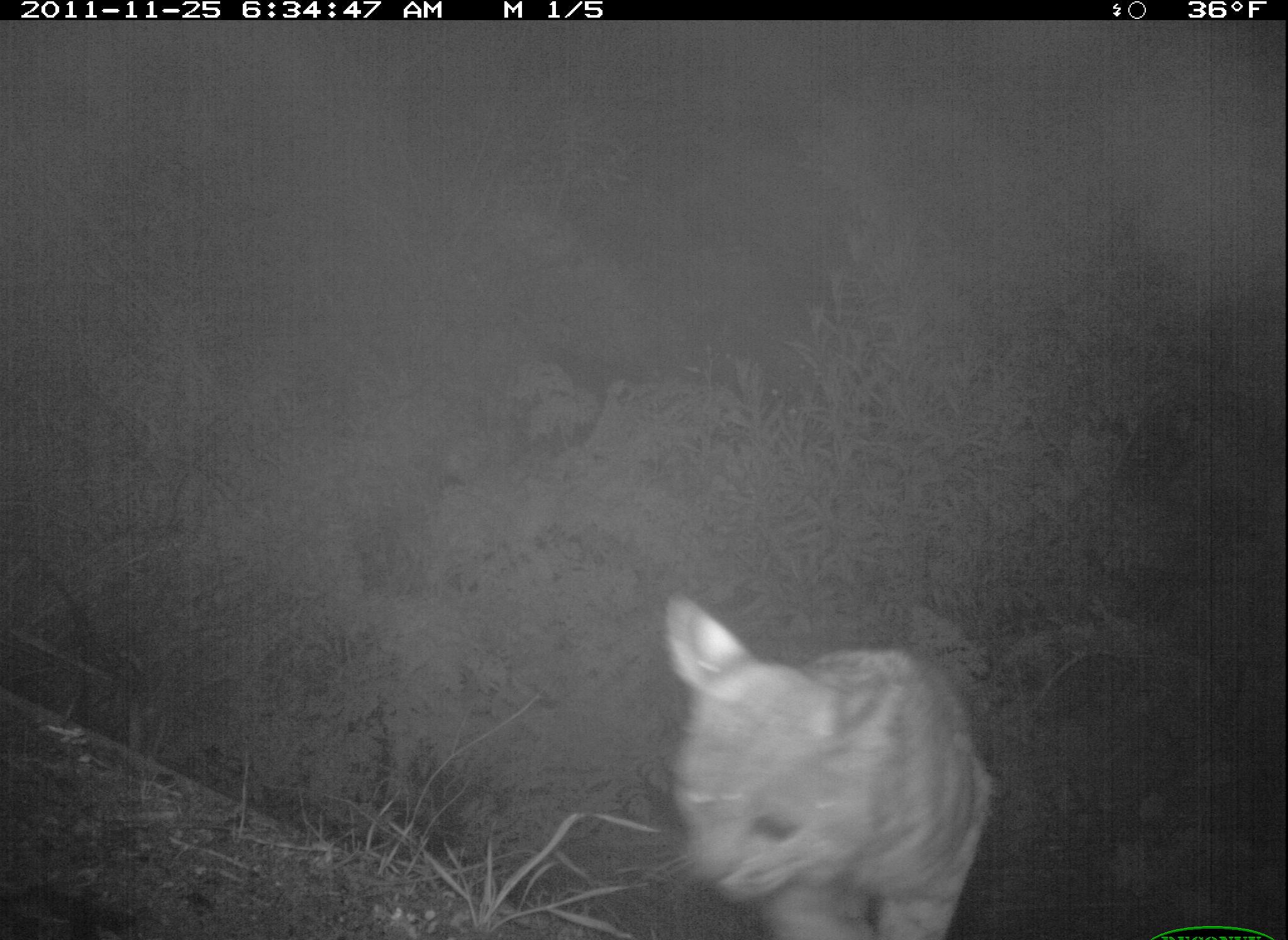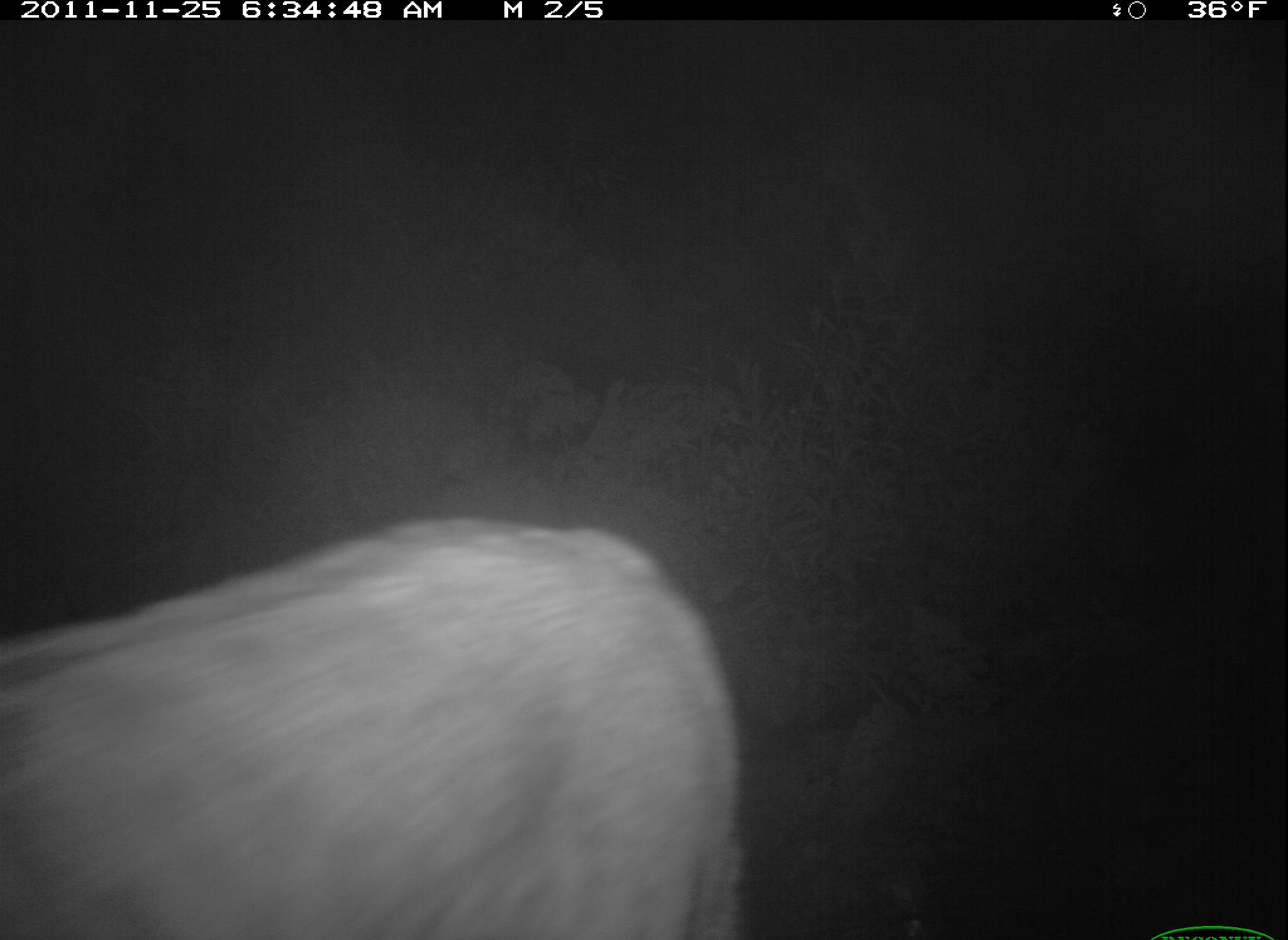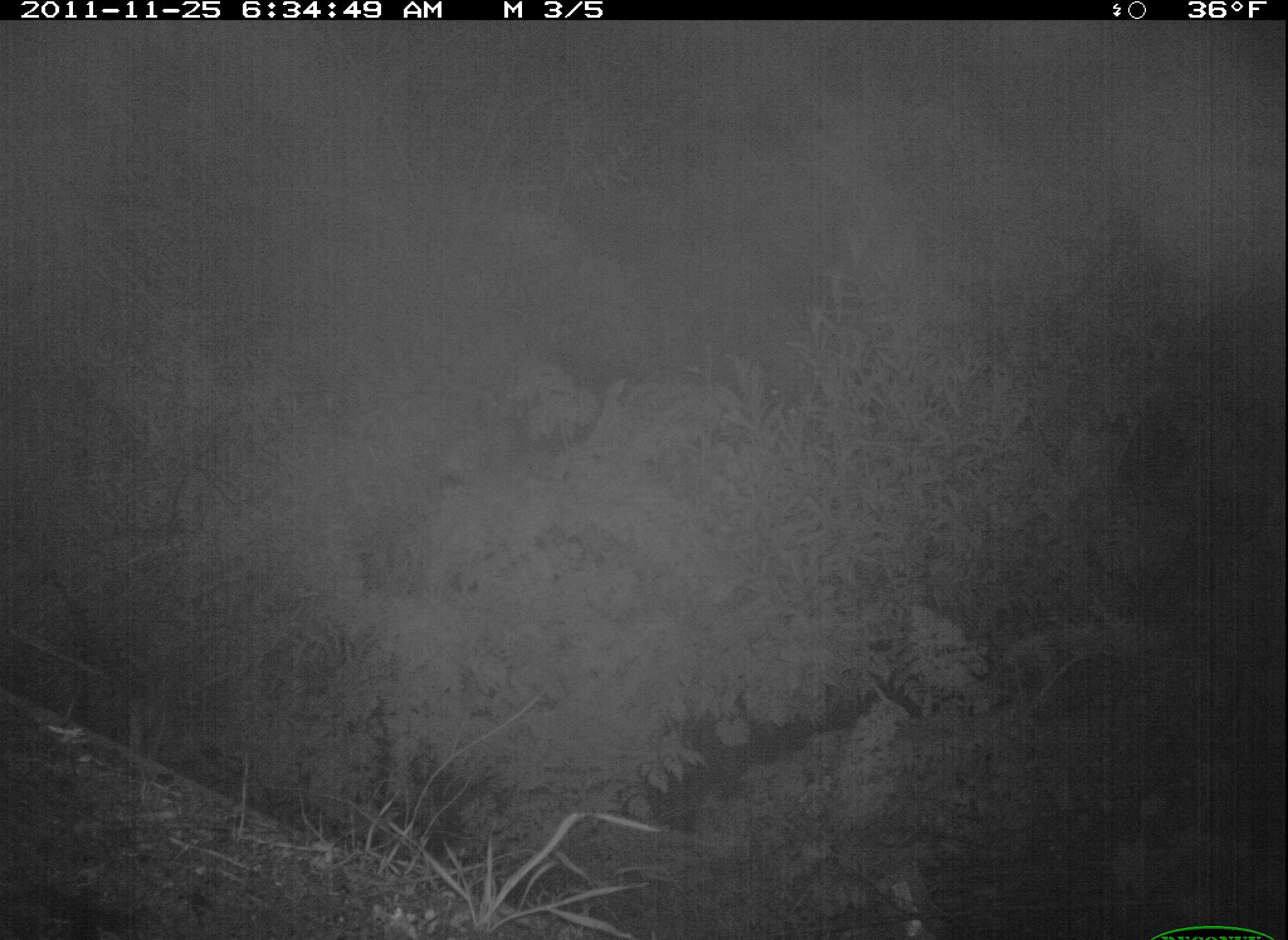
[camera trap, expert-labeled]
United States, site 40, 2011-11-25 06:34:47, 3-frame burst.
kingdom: Animalia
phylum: Chordata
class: Mammalia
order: Carnivora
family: Felidae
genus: Lynx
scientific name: Lynx rufus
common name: bobcat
Bobcat (Lynx rufus).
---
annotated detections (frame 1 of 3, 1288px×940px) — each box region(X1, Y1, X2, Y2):
bobcat: region(649, 577, 1027, 937)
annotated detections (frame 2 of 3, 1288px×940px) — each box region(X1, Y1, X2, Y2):
bobcat: region(5, 433, 765, 937)